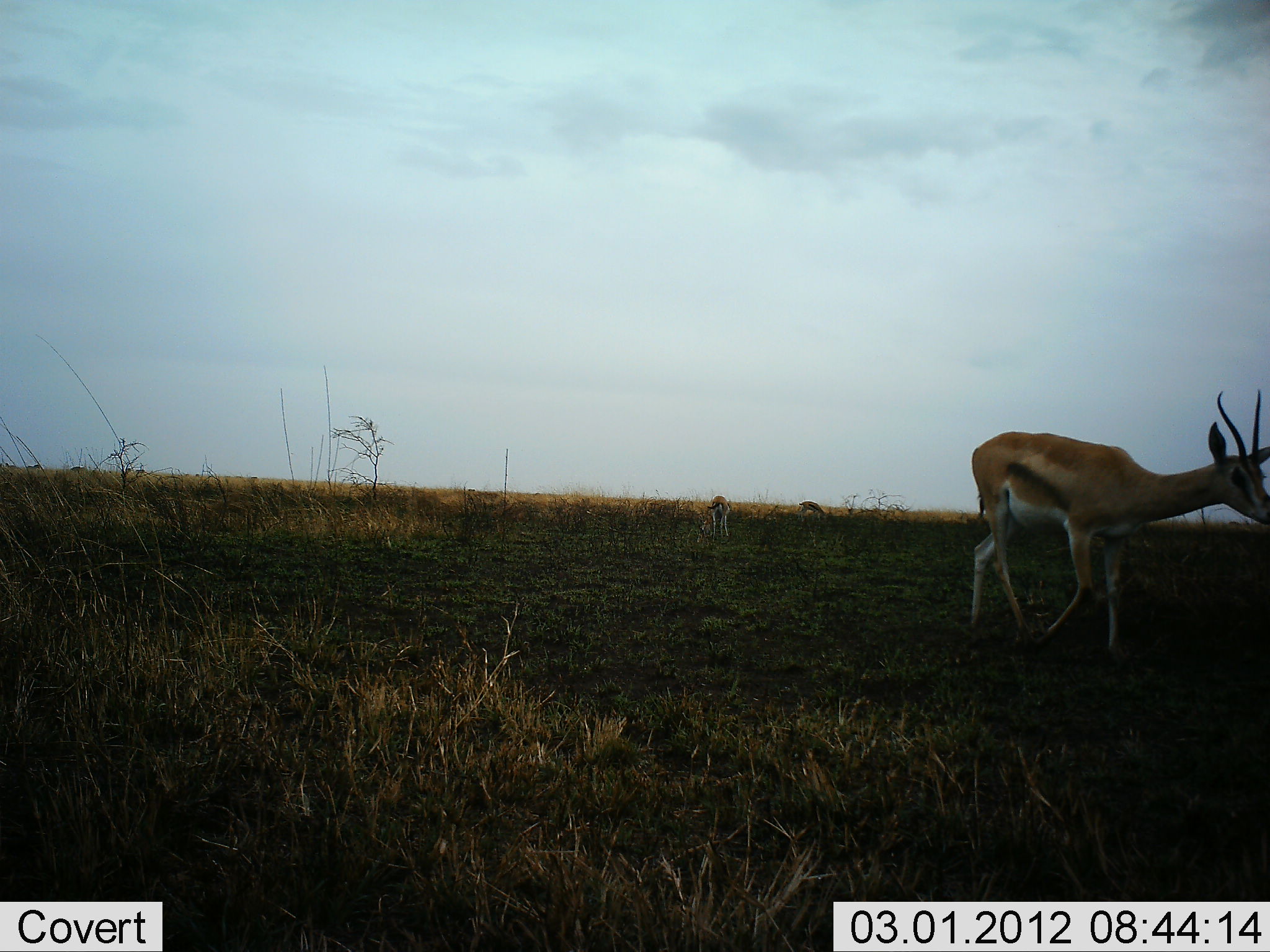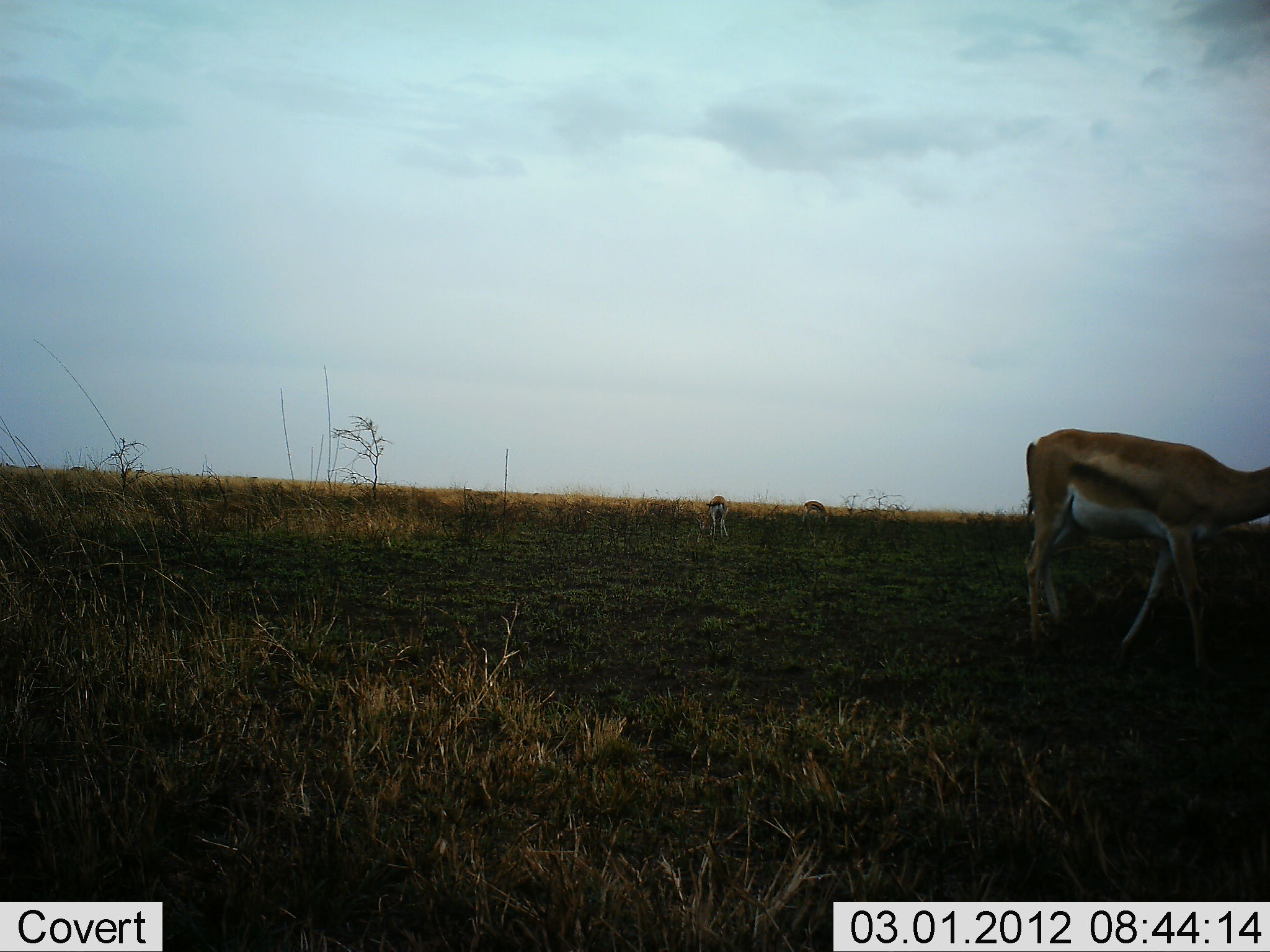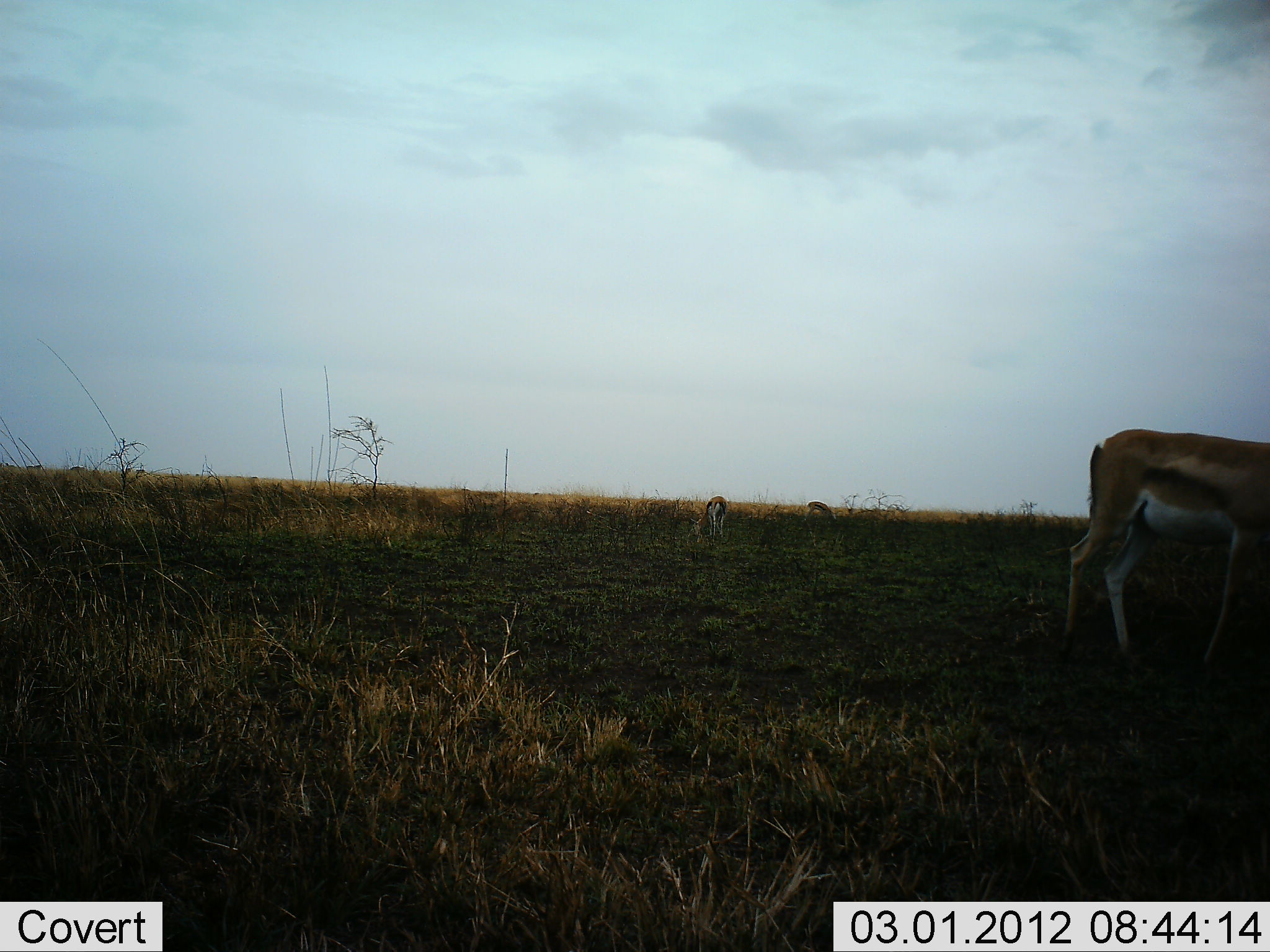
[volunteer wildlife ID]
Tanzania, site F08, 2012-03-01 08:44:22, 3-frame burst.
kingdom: Animalia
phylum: Chordata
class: Mammalia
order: Artiodactyla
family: Bovidae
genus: Eudorcas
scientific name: Eudorcas thomsonii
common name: thomson's gazelle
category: gazellethomsons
Gazellethomsons (thomson's gazelle) (Eudorcas thomsonii), count 3. Behavior (volunteer vote fractions): standing 38%, resting 0%, moving 54%, interacting 0%. Young present (vote fraction): 0%. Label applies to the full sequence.